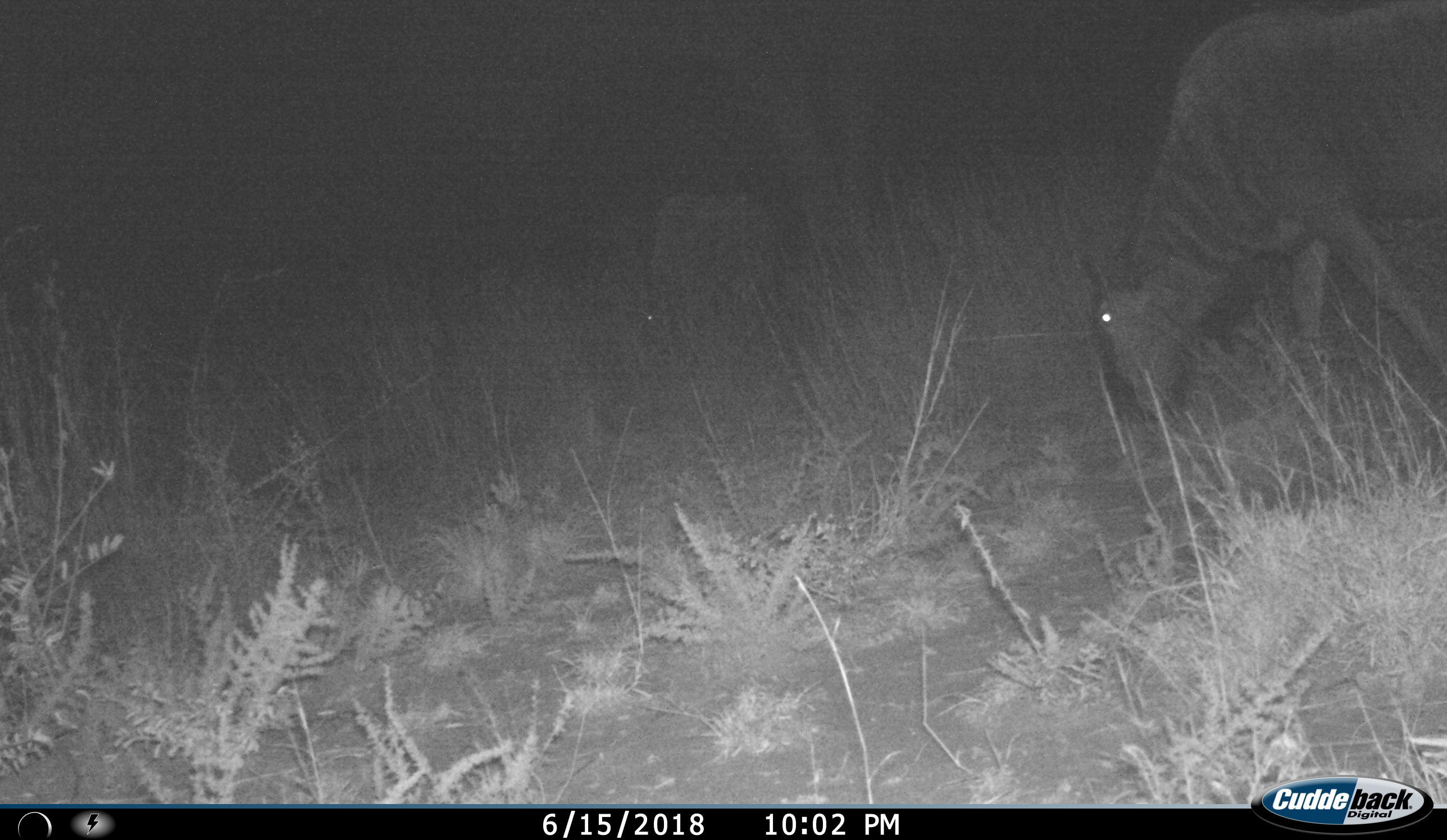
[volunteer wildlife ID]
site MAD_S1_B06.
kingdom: Animalia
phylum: Chordata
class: Mammalia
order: Artiodactyla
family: Bovidae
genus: Connochaetes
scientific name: Connochaetes taurinus taurinus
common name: blue wildebeest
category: wildebeestblue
Wildebeestblue (blue wildebeest) (Connochaetes taurinus taurinus), count 1. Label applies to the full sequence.